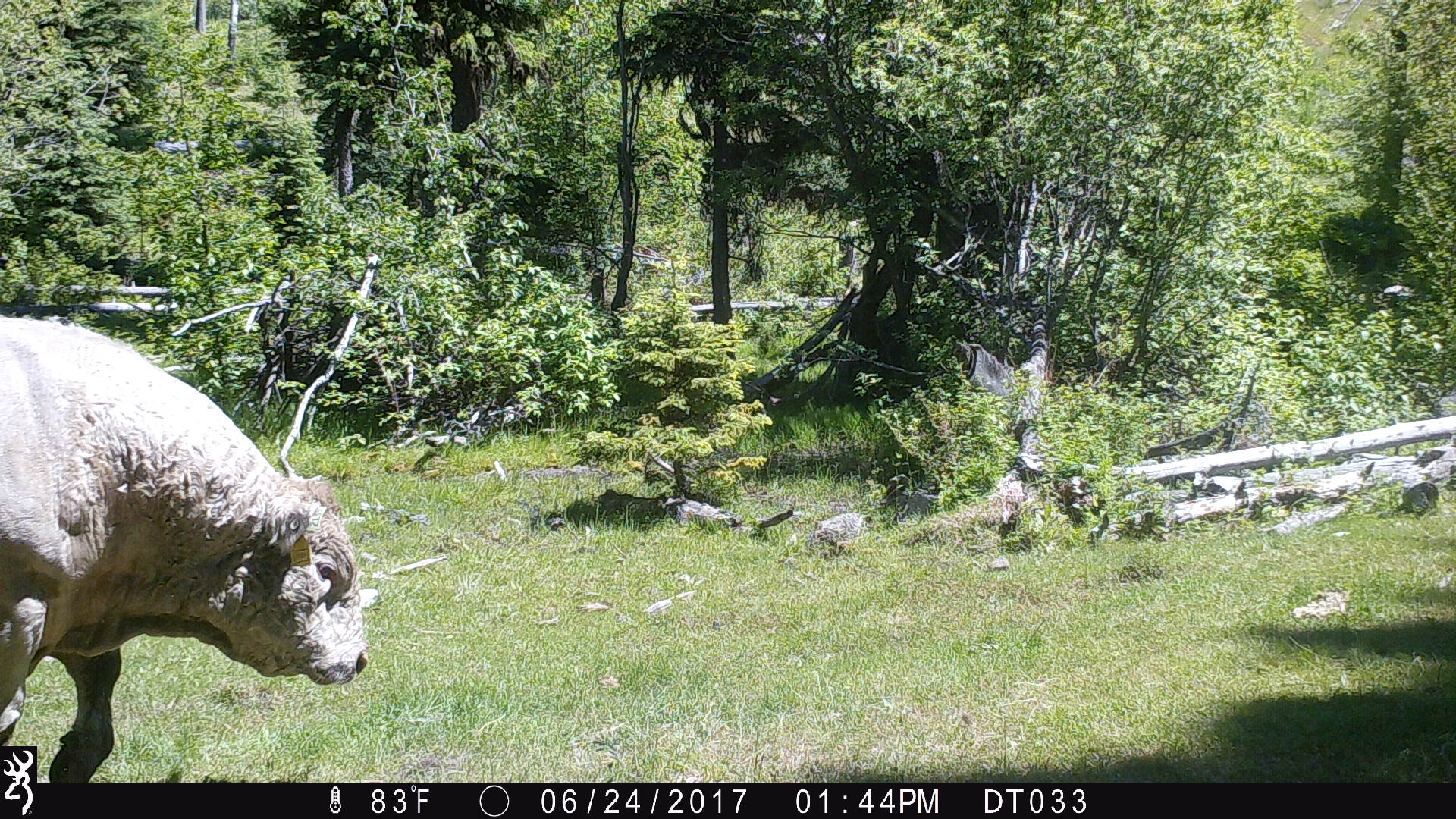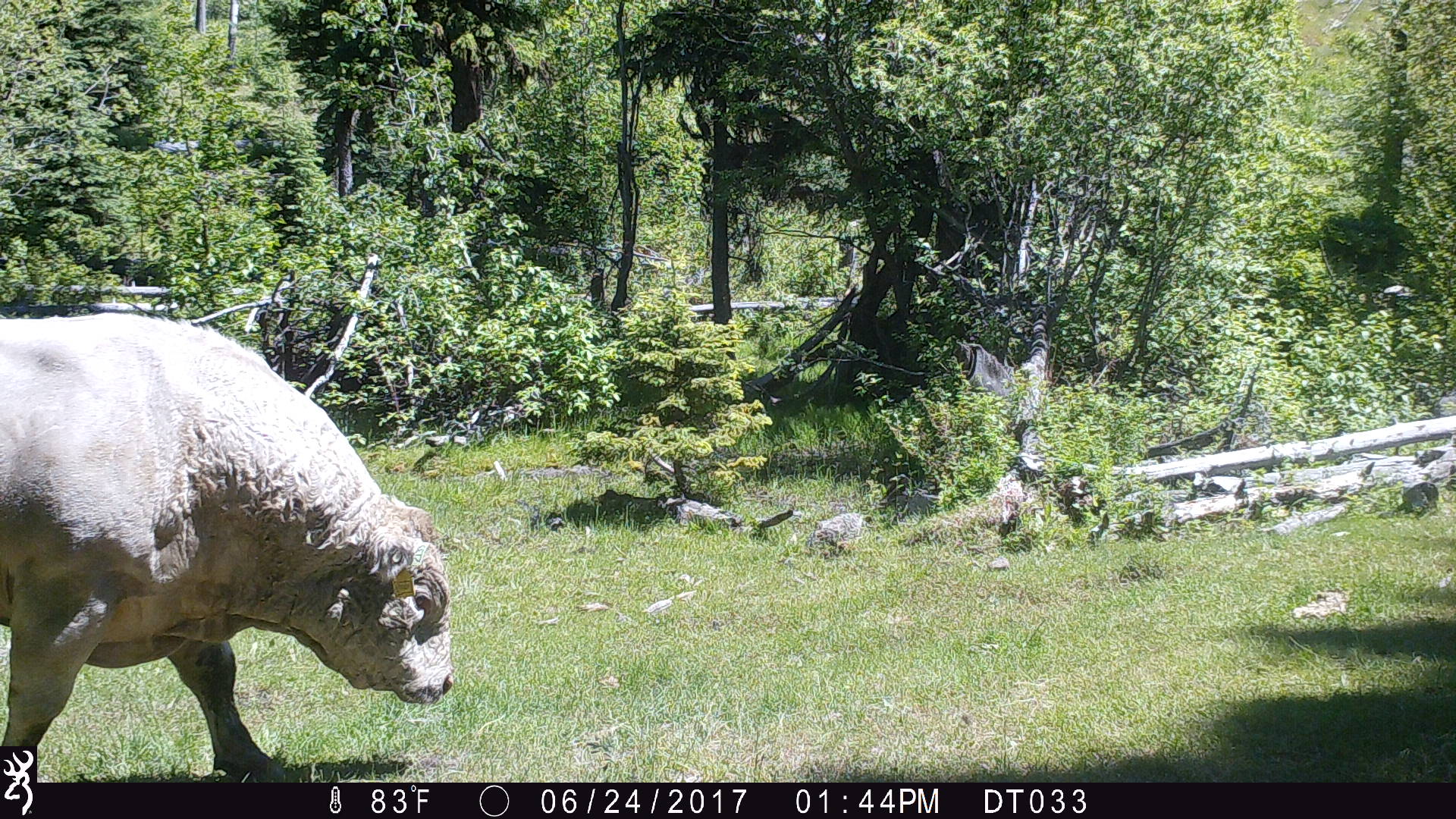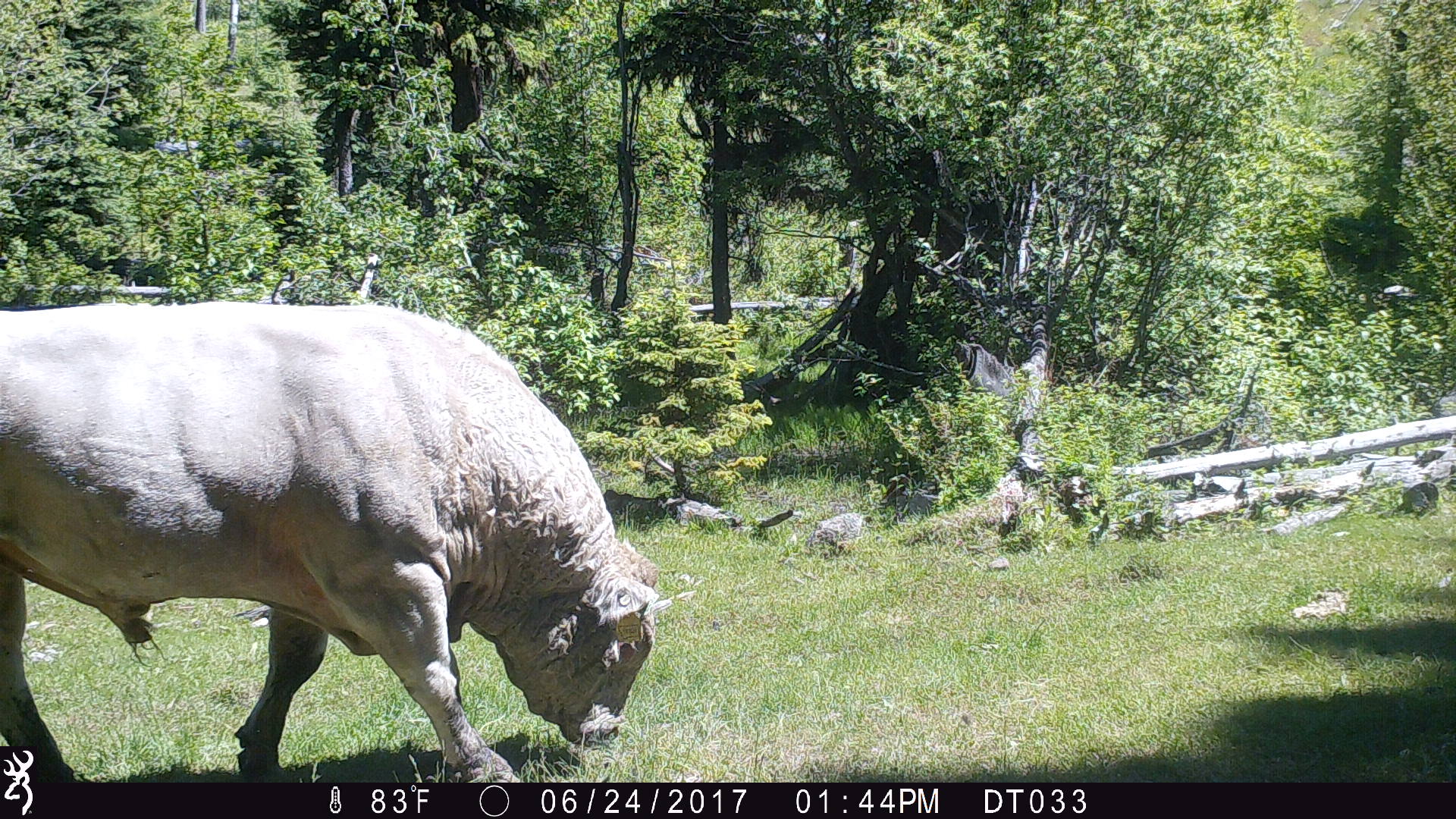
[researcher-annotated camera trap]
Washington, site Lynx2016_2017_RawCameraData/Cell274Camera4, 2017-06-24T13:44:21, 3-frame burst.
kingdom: Animalia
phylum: Chordata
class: Mammalia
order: Artiodactyla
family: Bovidae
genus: Bos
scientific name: Bos taurus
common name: domestic cattle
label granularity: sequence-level